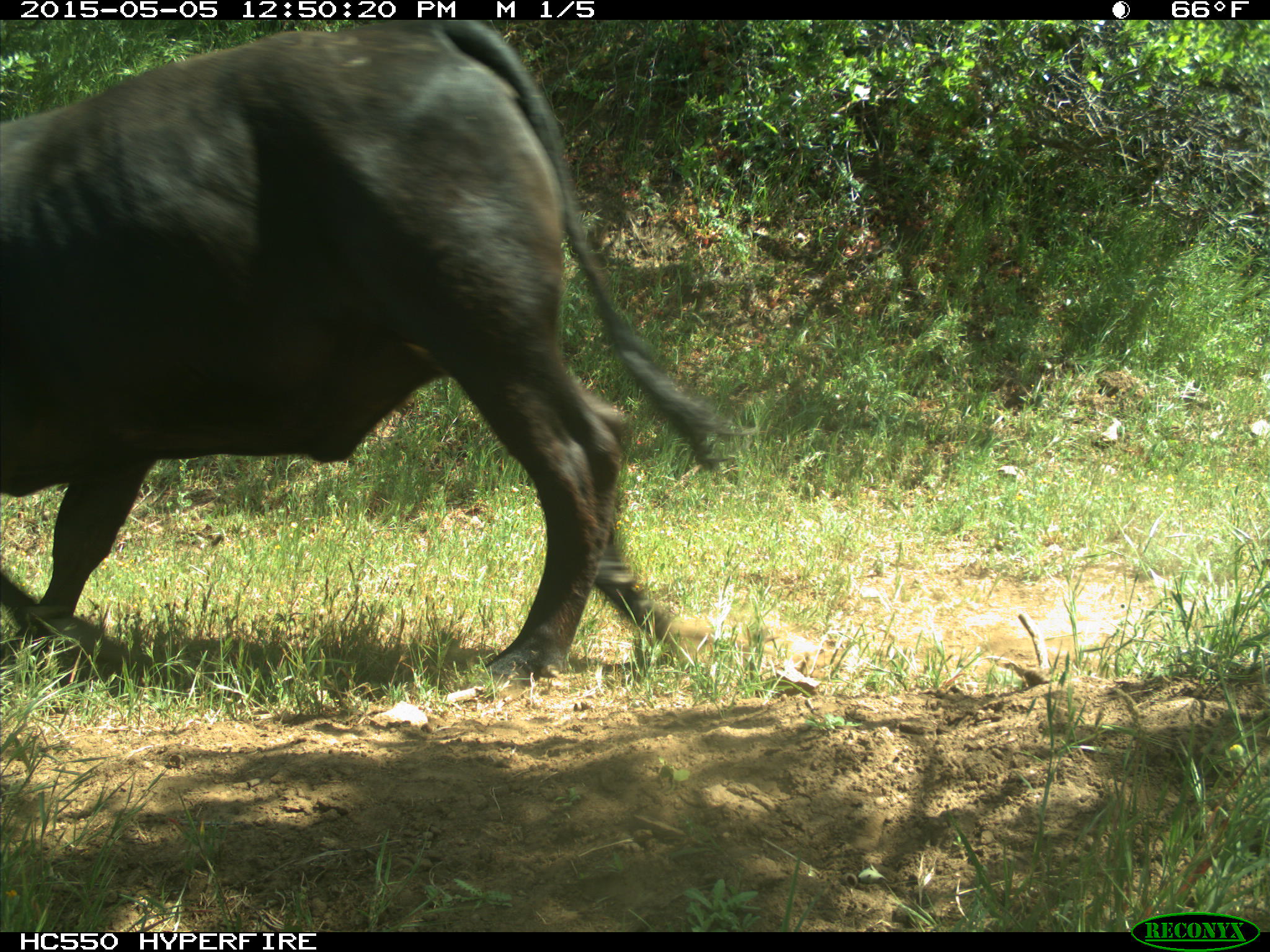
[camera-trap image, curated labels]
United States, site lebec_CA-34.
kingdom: Animalia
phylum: Chordata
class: Mammalia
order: Artiodactyla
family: Bovidae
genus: Bos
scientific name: Bos taurus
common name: domestic cow